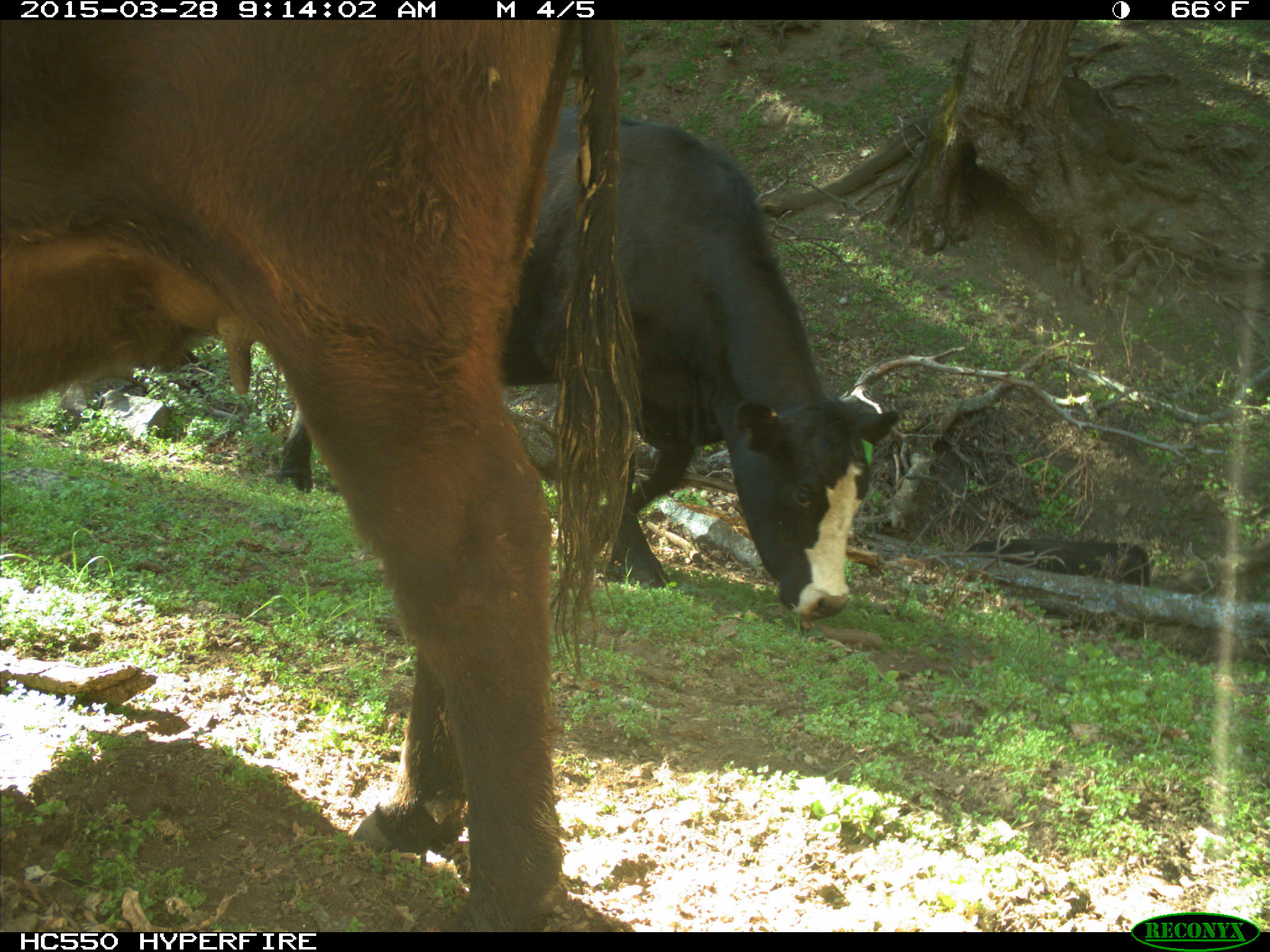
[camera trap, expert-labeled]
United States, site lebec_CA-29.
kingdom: Animalia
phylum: Chordata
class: Mammalia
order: Artiodactyla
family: Bovidae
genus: Bos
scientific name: Bos taurus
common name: domestic cow